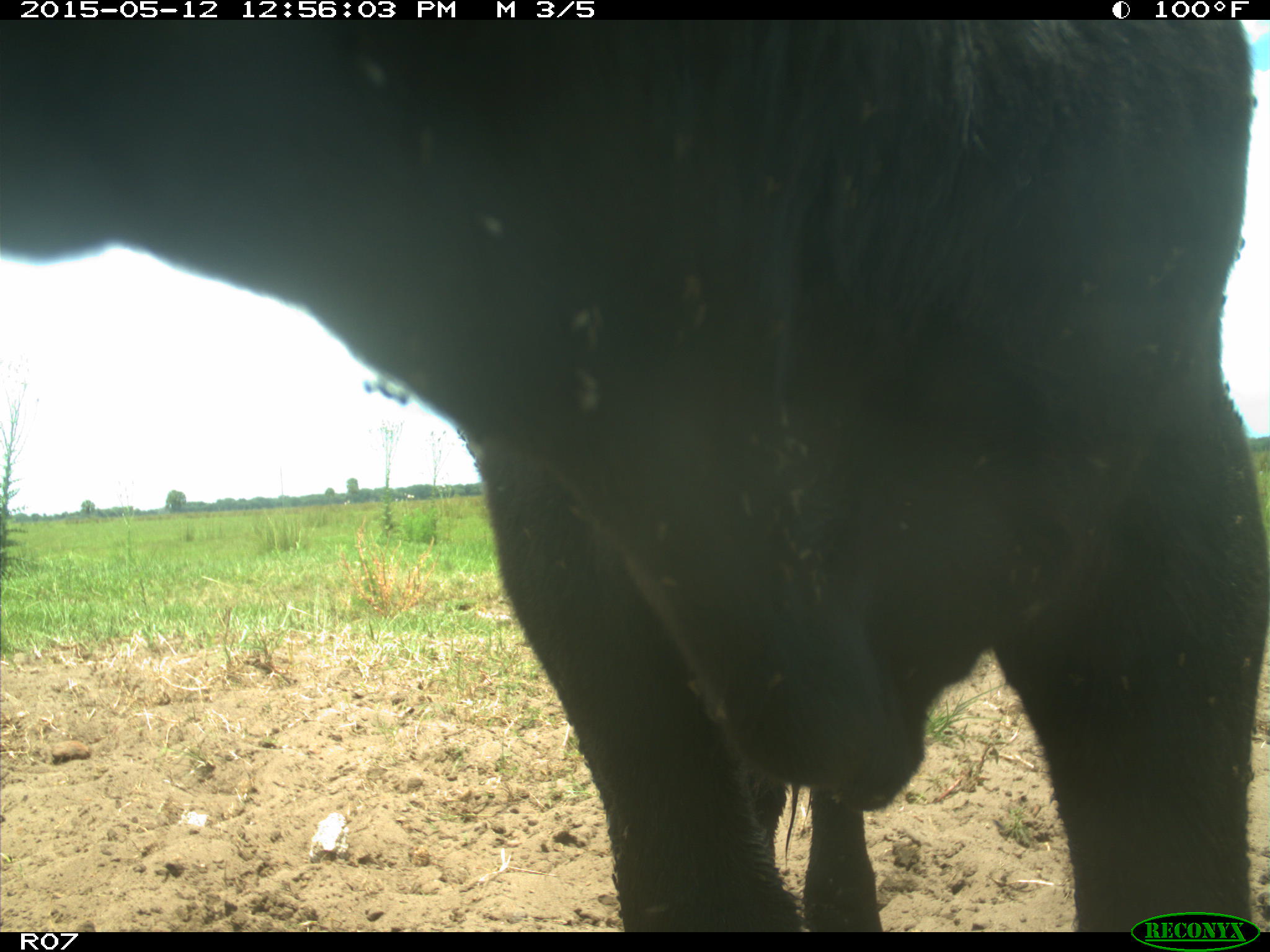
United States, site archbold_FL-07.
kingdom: Animalia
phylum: Chordata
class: Mammalia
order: Artiodactyla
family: Bovidae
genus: Bos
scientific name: Bos taurus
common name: domestic cow